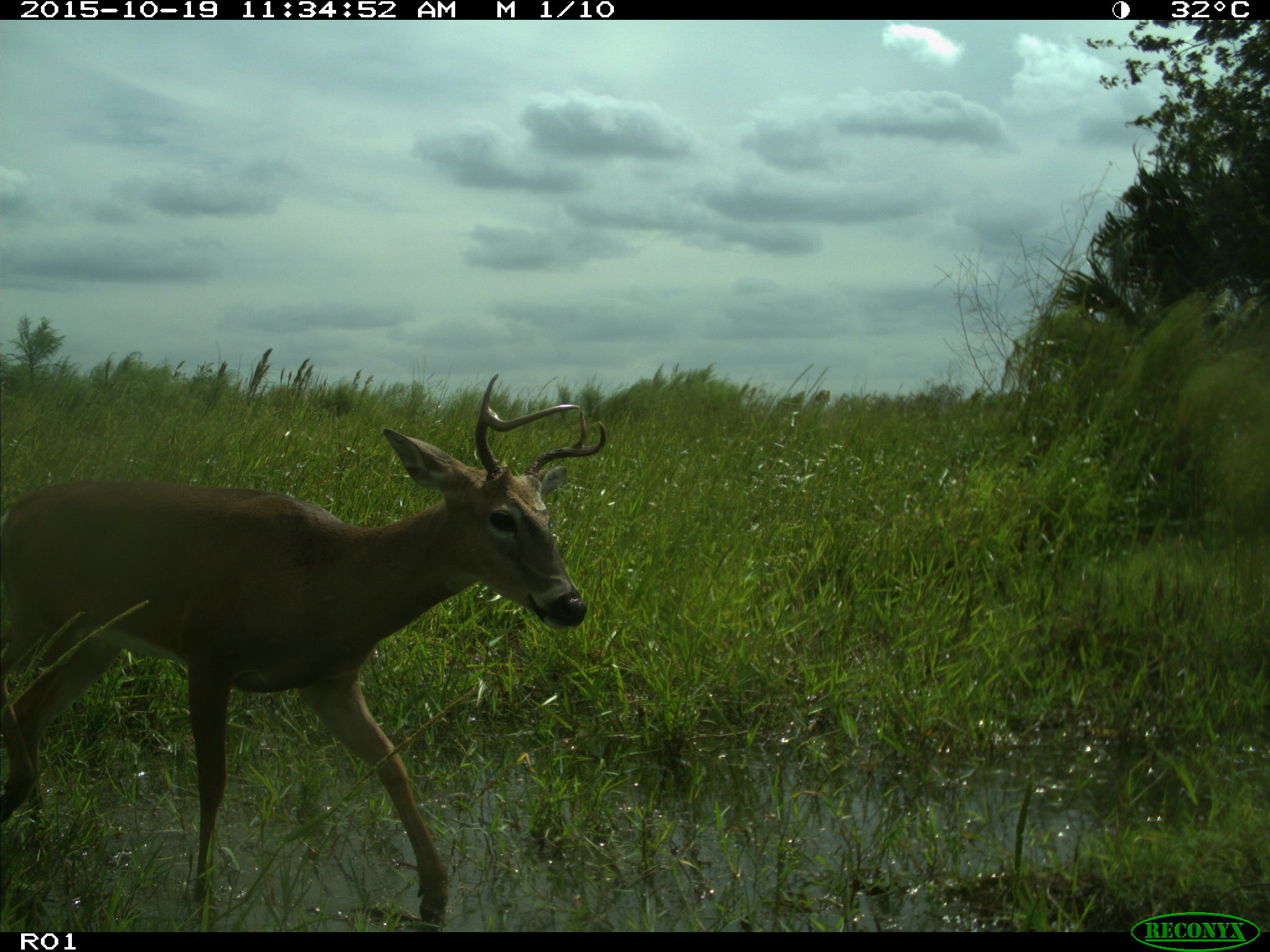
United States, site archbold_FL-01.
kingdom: Animalia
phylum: Chordata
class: Mammalia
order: Artiodactyla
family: Cervidae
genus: Odocoileus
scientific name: Odocoileus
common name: deer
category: unidentified deer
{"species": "unidentified deer (deer) (Odocoileus)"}